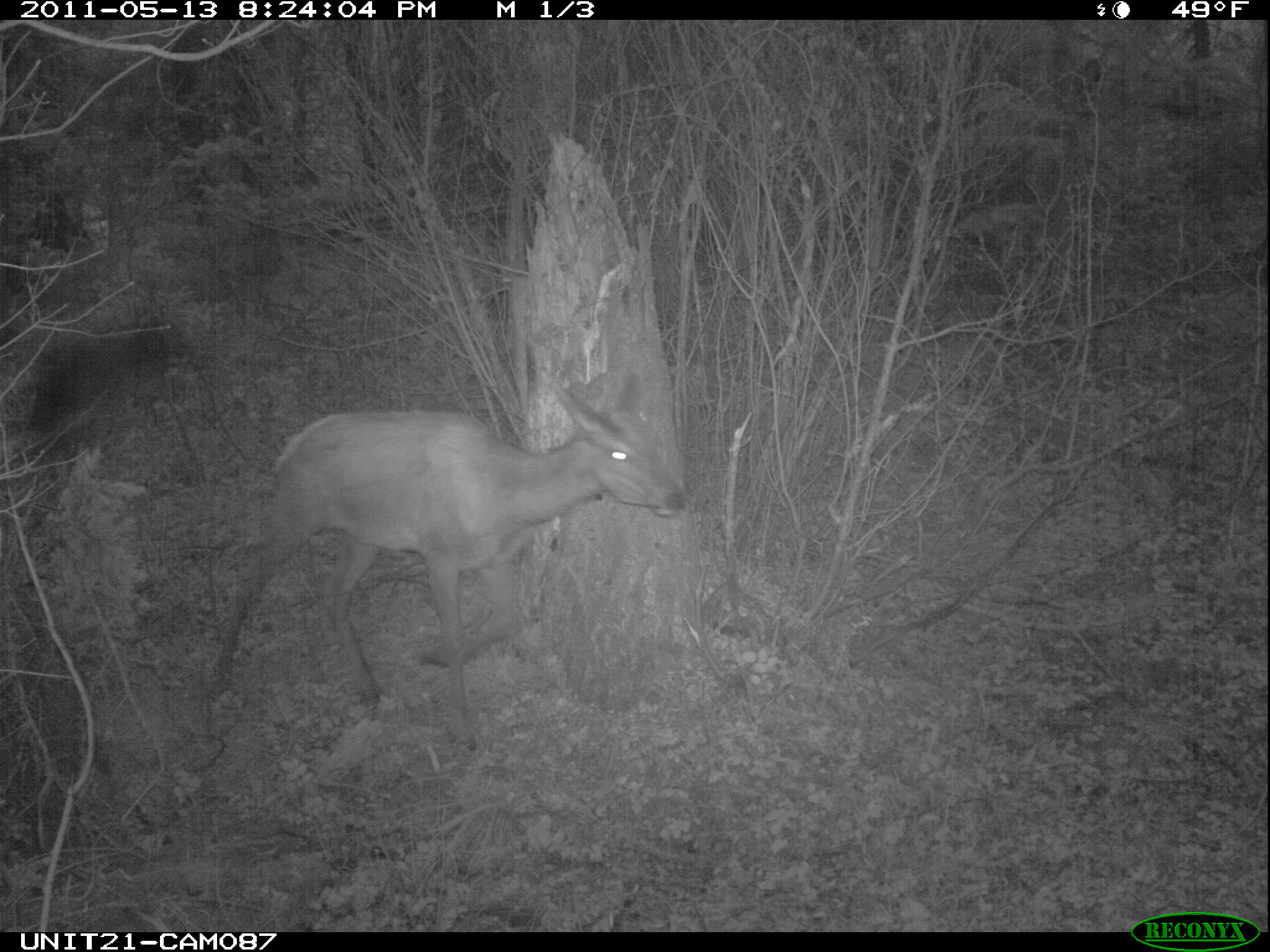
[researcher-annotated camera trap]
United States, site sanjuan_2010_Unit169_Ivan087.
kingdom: Animalia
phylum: Chordata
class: Mammalia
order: Artiodactyla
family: Cervidae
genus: Cervus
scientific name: Cervus elaphus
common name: red deer